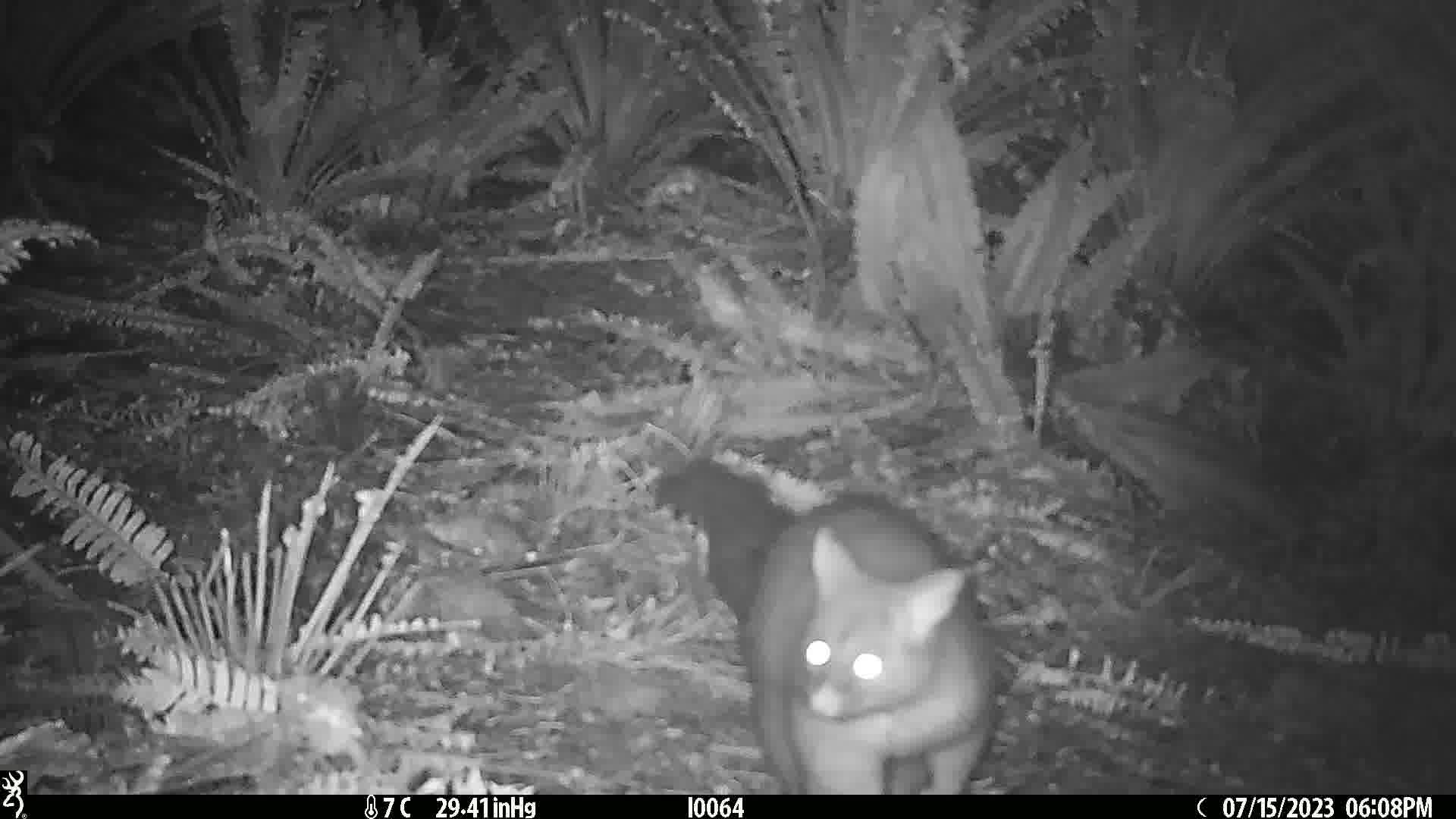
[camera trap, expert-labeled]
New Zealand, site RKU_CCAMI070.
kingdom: Animalia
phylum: Chordata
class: Mammalia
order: Diprotodontia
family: Phalangeridae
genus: Trichosurus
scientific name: Trichosurus vulpecula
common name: common brushtail possum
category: possum